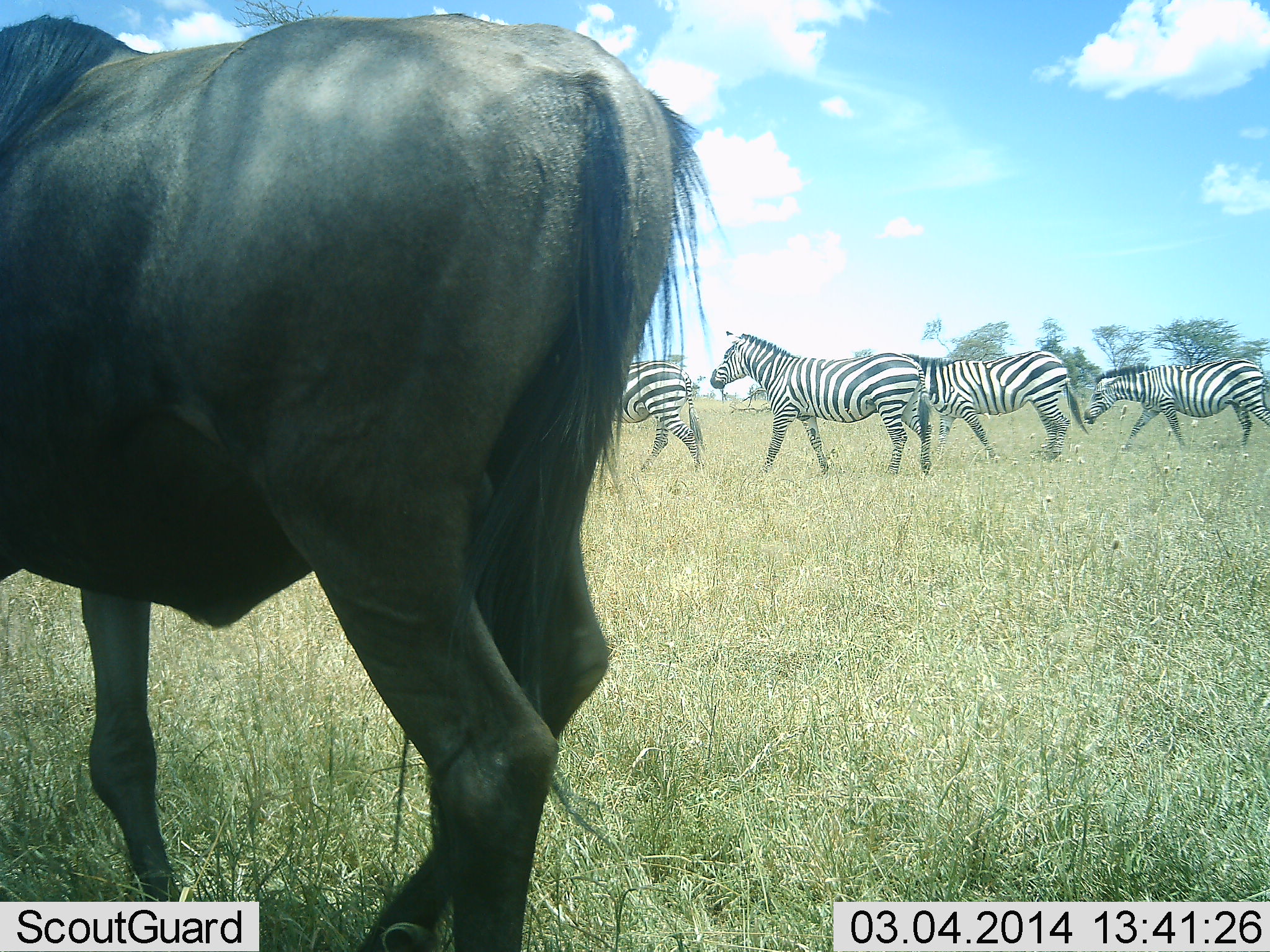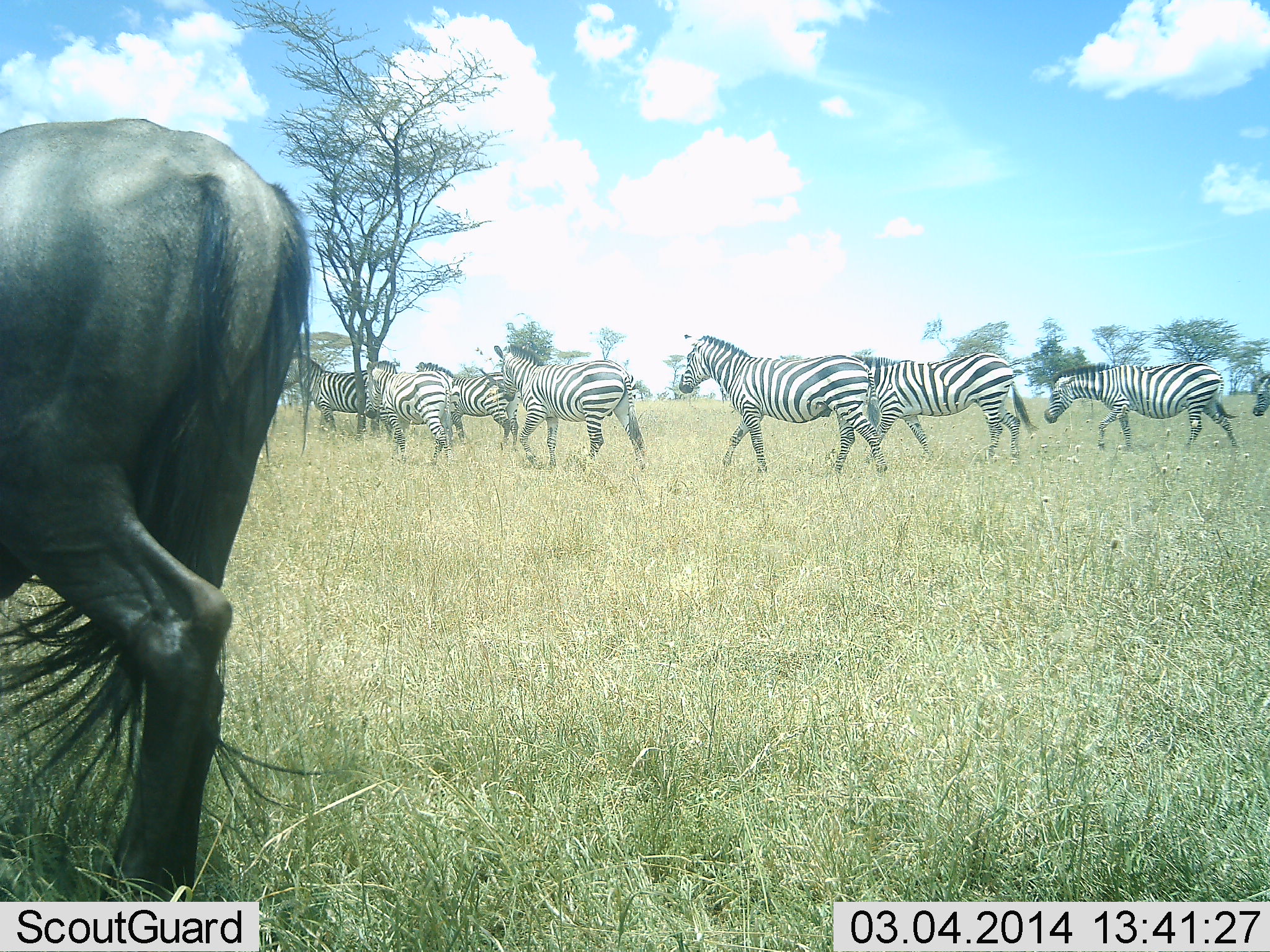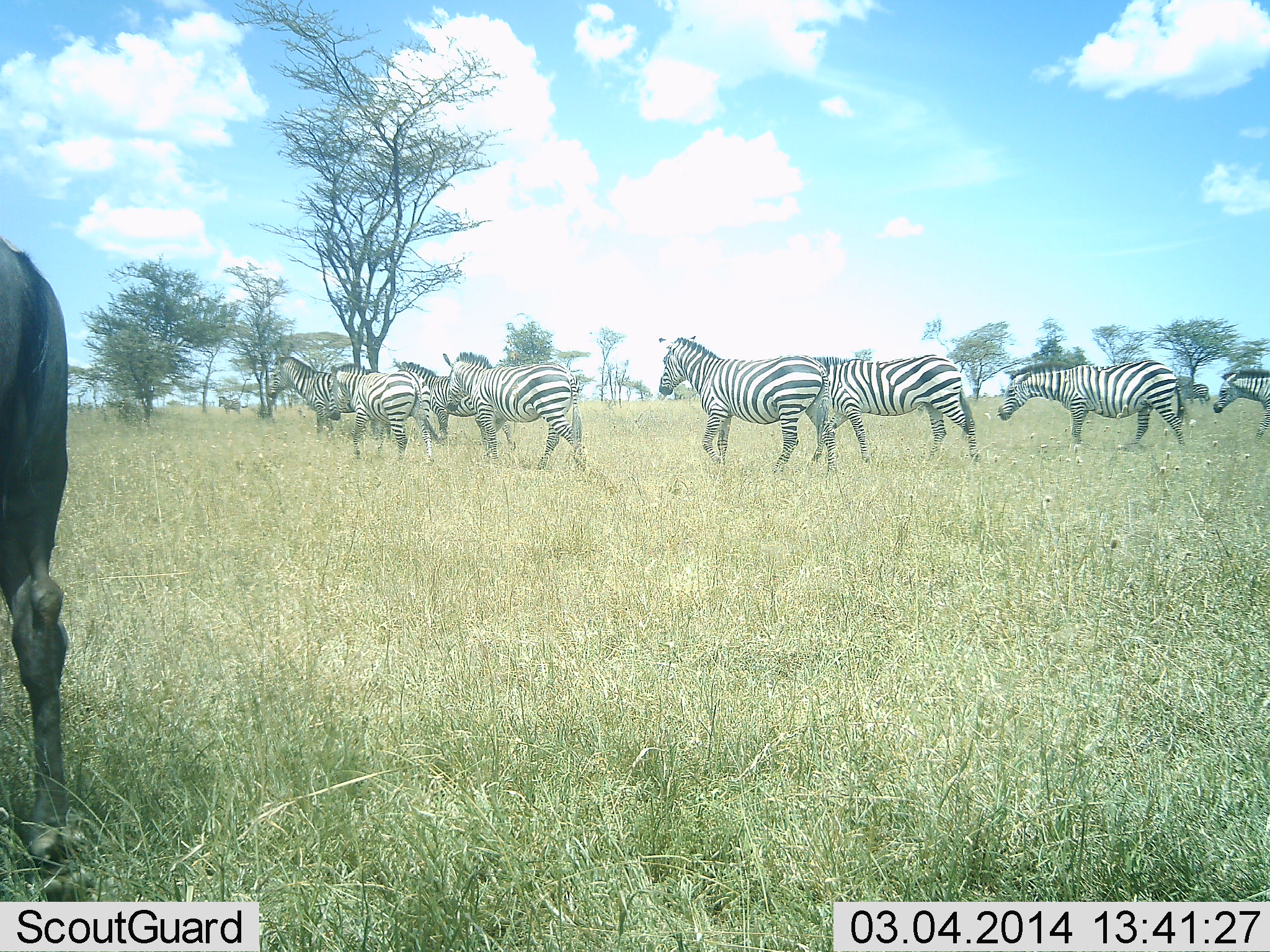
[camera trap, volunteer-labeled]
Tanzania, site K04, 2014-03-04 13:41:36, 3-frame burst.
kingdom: Animalia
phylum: Chordata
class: Mammalia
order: Artiodactyla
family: Bovidae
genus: Connochaetes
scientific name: Connochaetes taurinus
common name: blue wildebeest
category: wildebeest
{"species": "wildebeest (blue wildebeest) (Connochaetes taurinus)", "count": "1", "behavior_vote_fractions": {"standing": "15%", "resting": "0%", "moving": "87%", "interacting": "0%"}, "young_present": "0%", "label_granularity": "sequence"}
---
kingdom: Animalia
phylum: Chordata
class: Mammalia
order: Perissodactyla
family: Equidae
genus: Equus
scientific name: Equus quagga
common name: plains zebra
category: zebra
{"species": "zebra (plains zebra) (Equus quagga)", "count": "8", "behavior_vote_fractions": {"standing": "7%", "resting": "2%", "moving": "97%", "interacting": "3%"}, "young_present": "0%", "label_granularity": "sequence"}